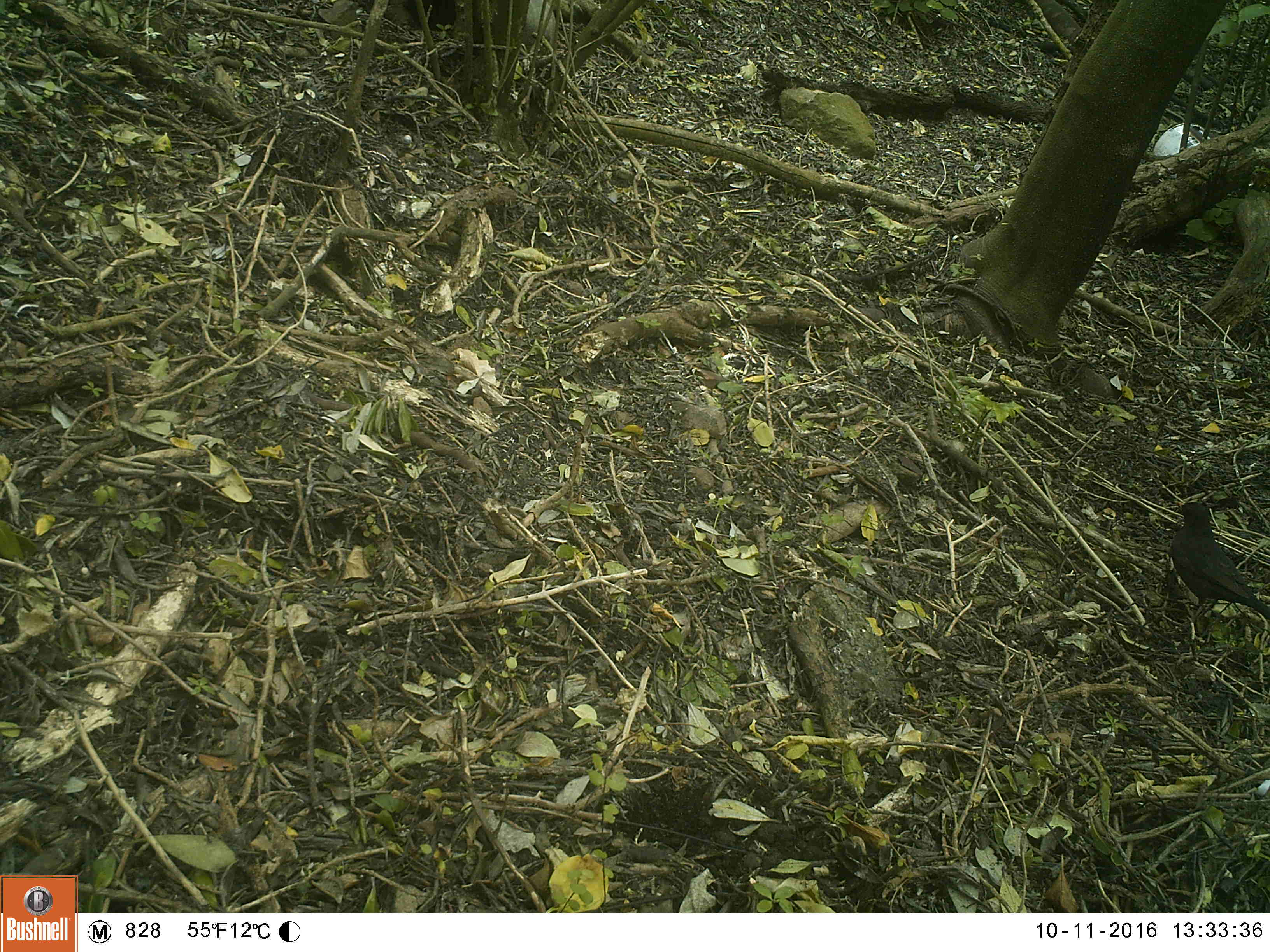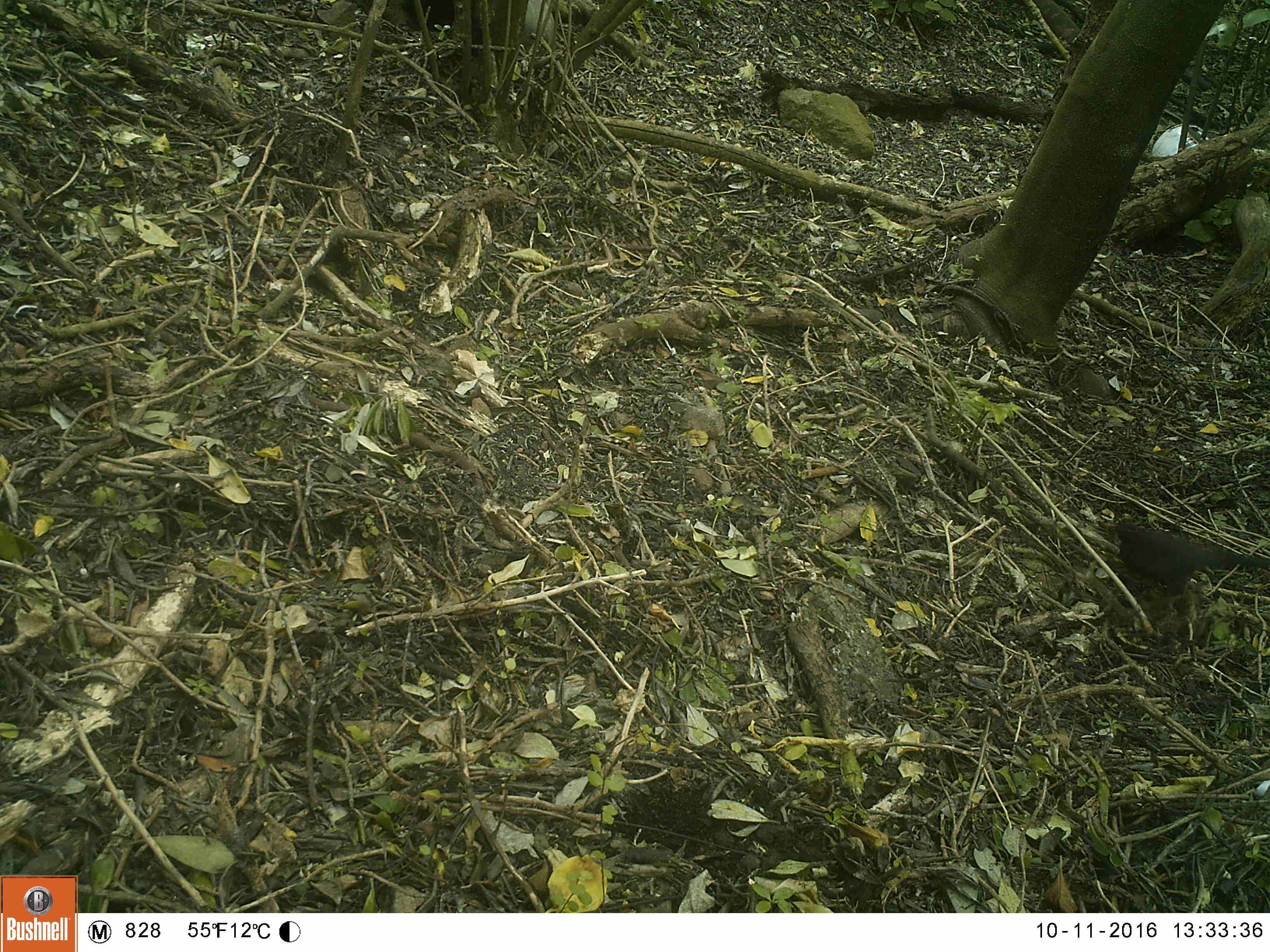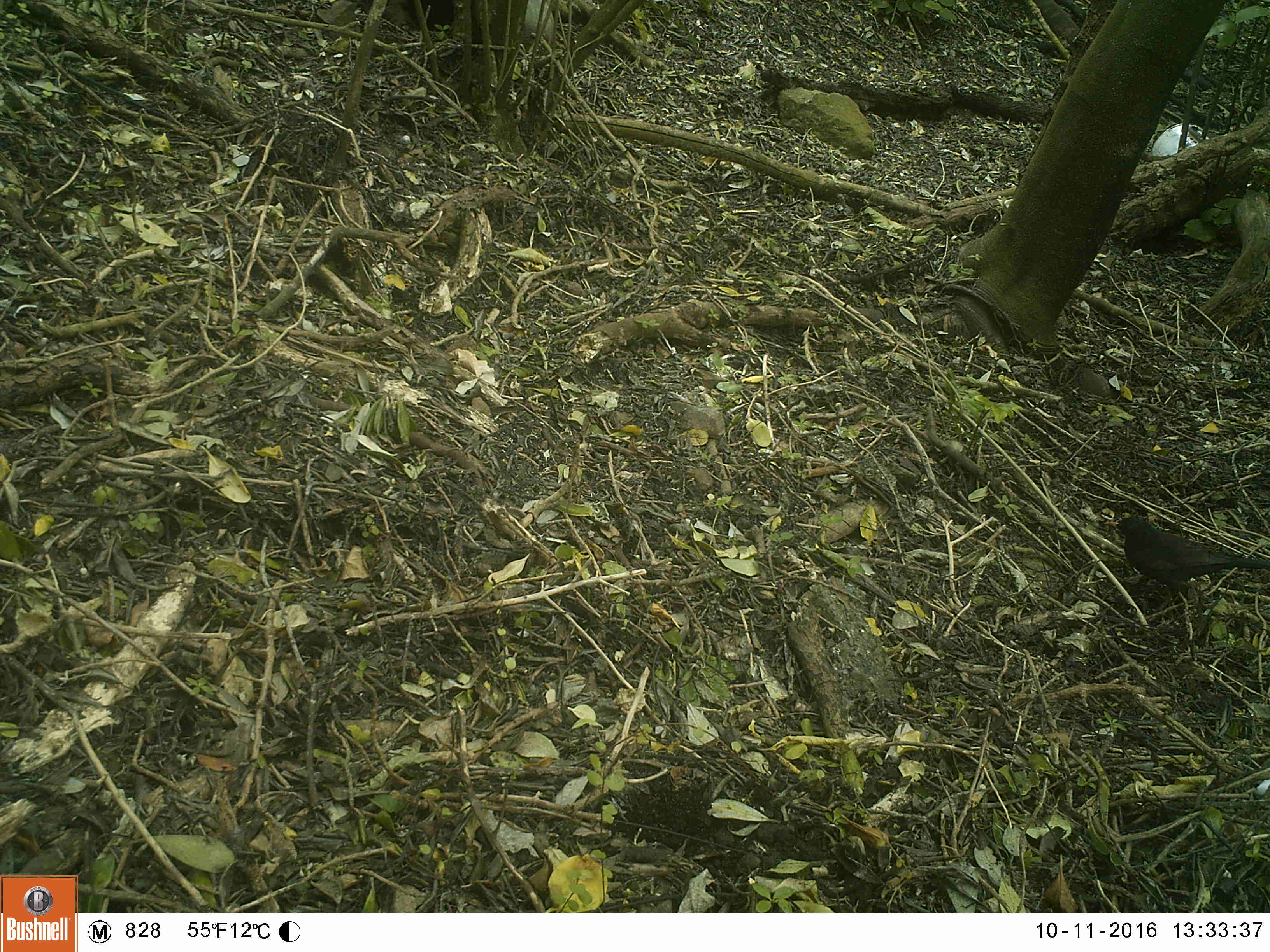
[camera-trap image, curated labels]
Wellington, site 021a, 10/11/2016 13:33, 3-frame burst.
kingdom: Animalia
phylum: Chordata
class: Aves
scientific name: Aves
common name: bird